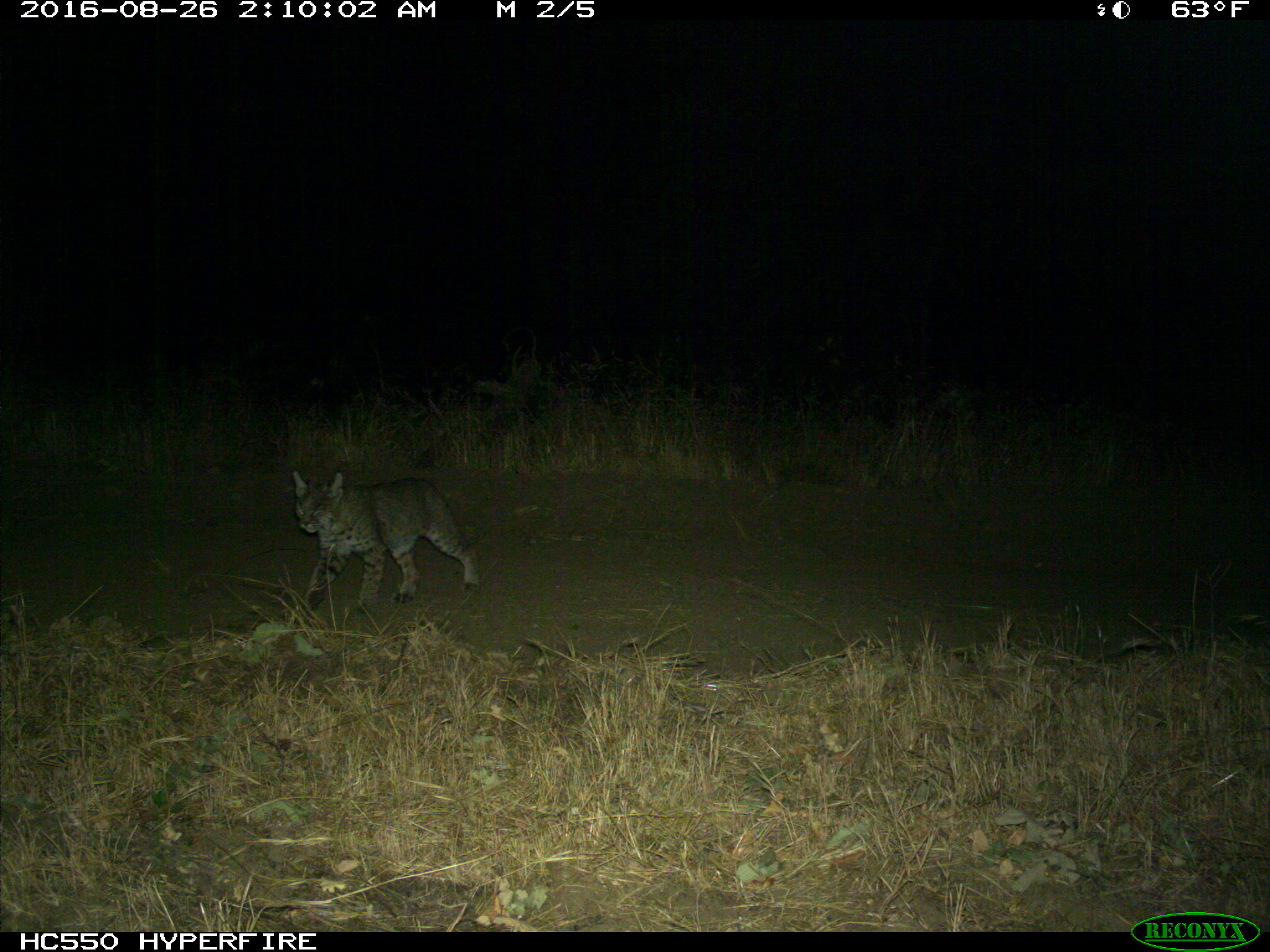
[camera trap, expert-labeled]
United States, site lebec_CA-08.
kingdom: Animalia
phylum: Chordata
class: Mammalia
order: Carnivora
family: Felidae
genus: Lynx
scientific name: Lynx rufus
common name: bobcat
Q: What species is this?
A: Lynx rufus (bobcat).